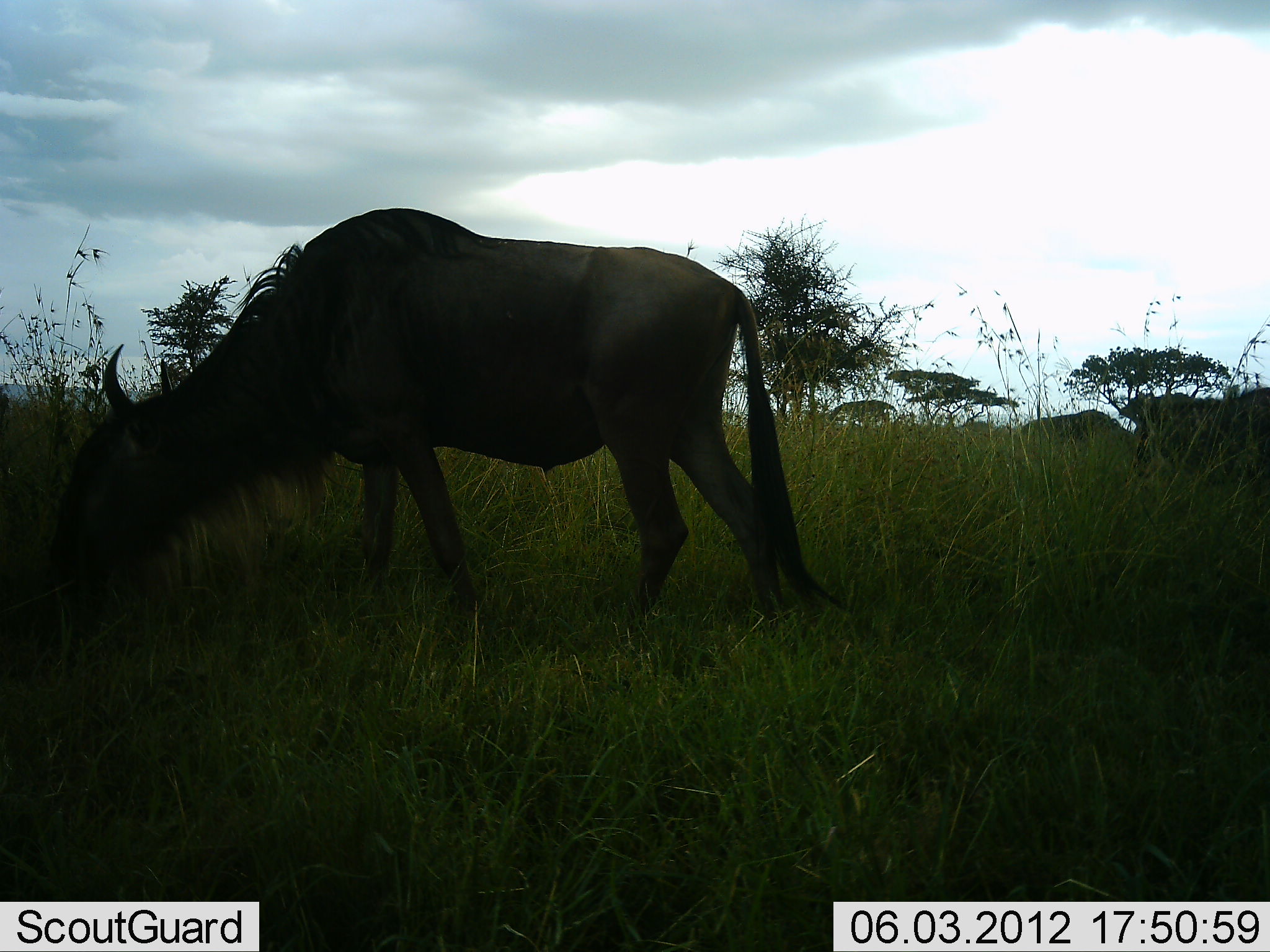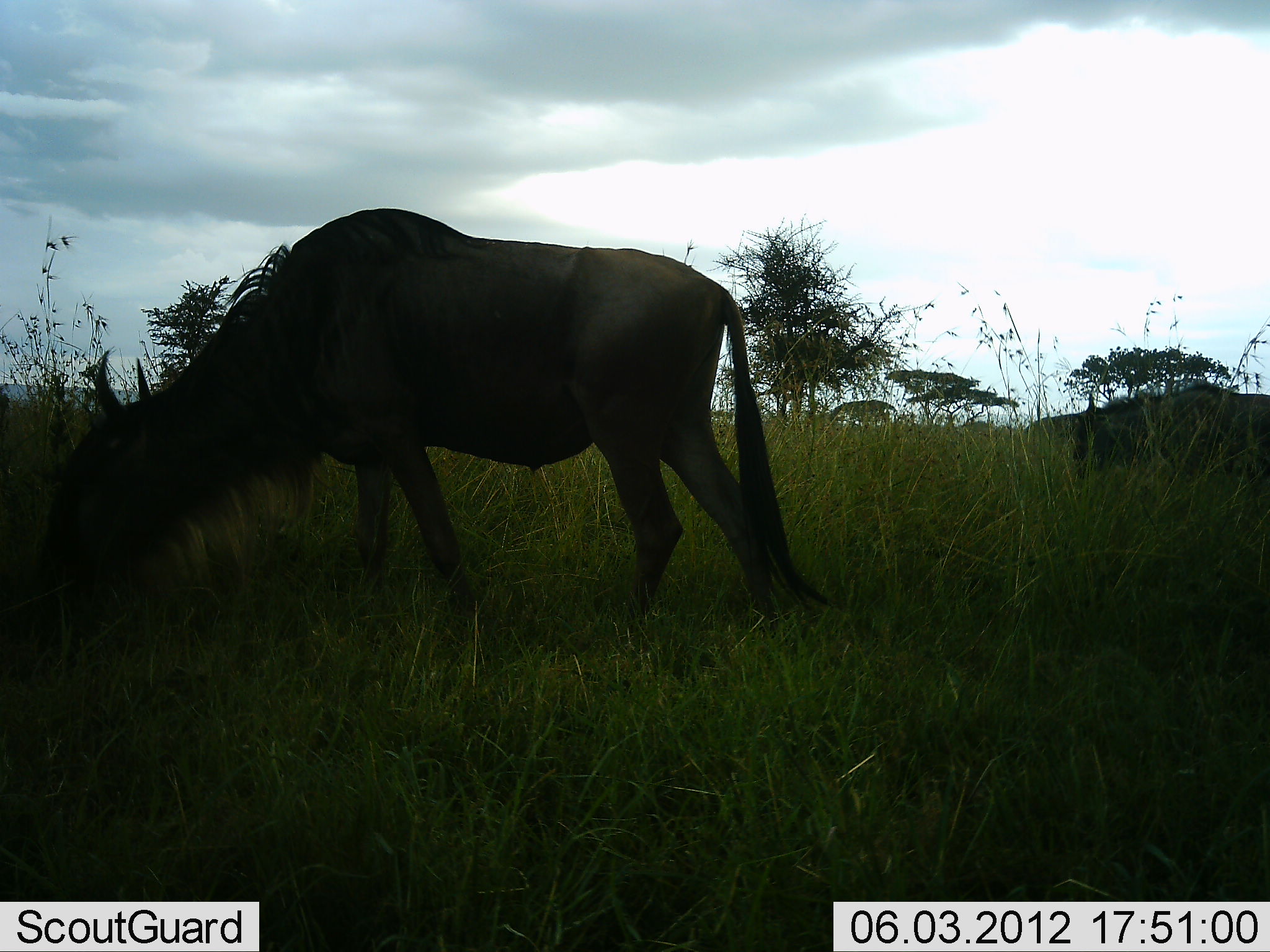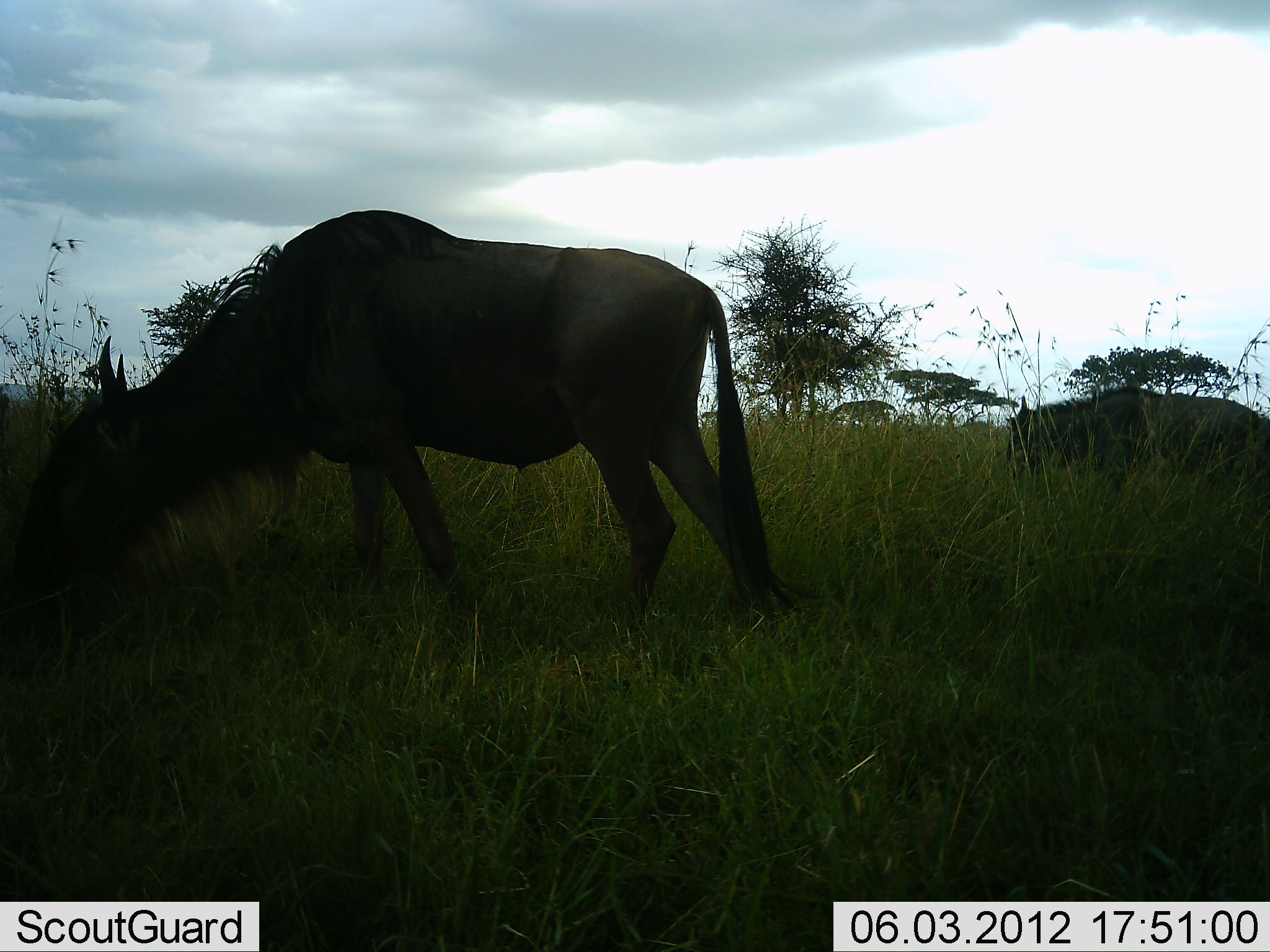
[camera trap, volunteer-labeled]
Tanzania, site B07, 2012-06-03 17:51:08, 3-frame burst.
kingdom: Animalia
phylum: Chordata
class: Mammalia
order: Artiodactyla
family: Bovidae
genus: Connochaetes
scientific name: Connochaetes taurinus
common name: blue wildebeest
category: wildebeest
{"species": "wildebeest (blue wildebeest) (Connochaetes taurinus)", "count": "2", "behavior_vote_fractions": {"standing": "20%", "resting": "0%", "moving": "60%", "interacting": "0%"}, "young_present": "0%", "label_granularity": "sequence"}